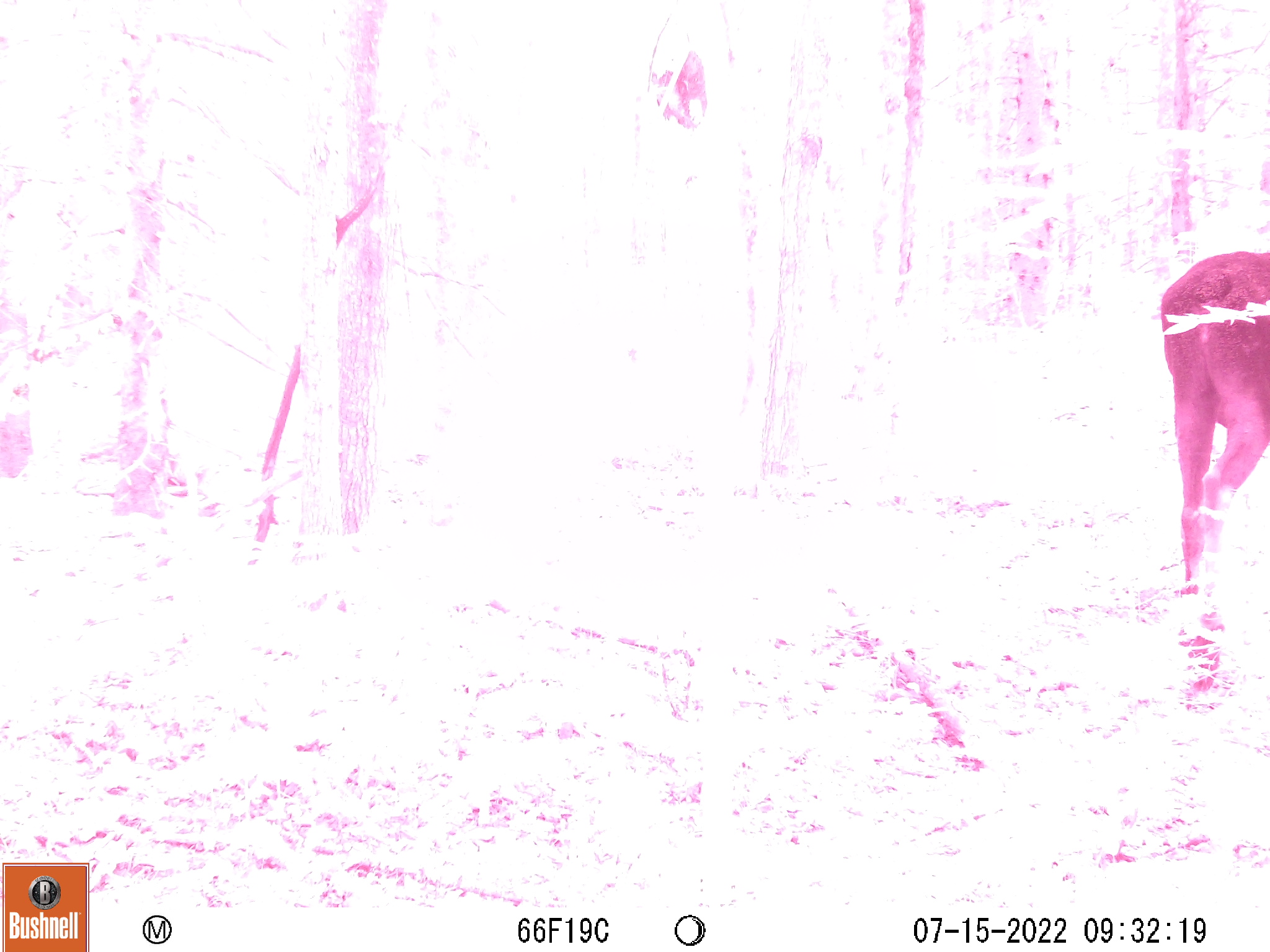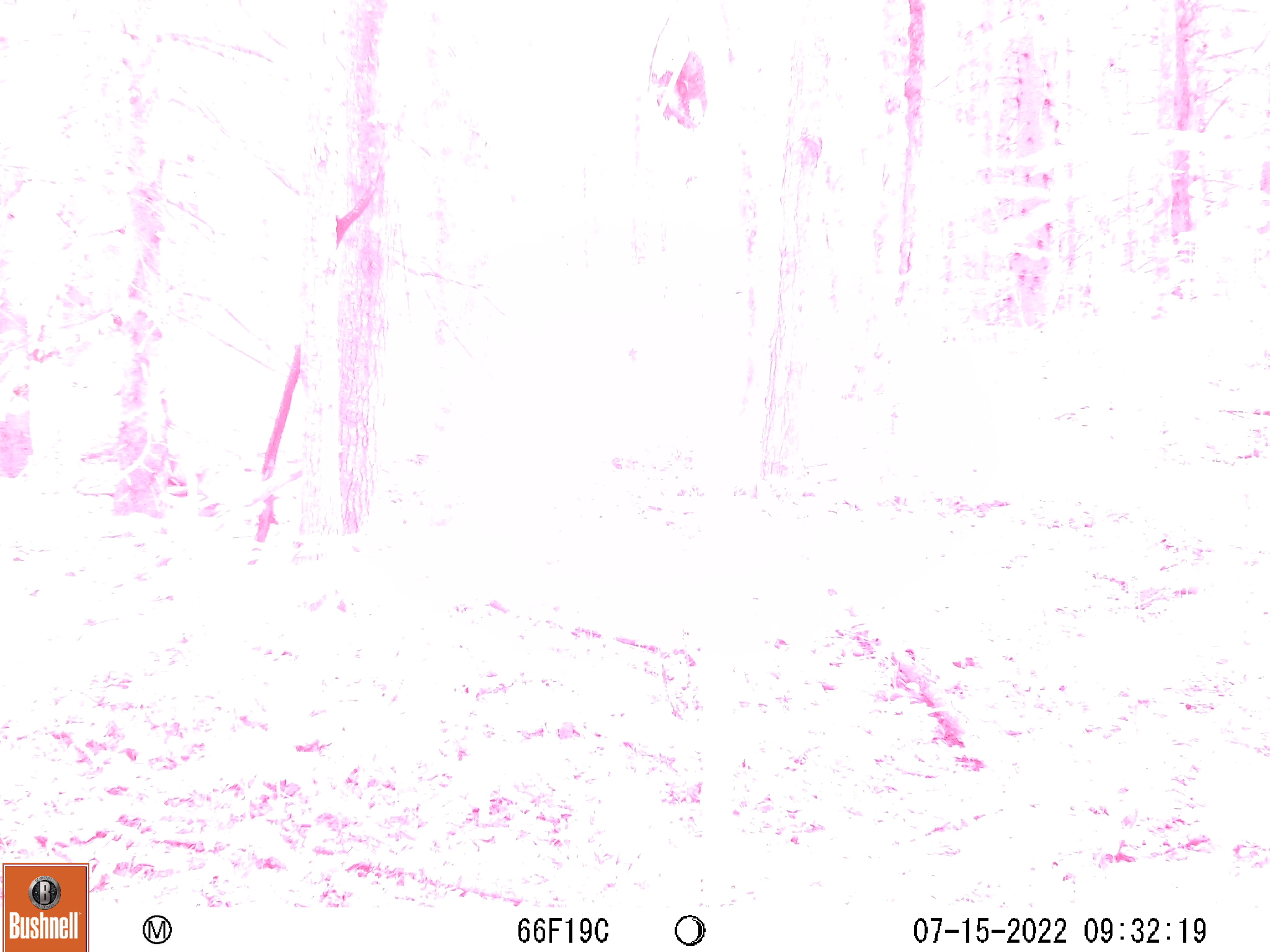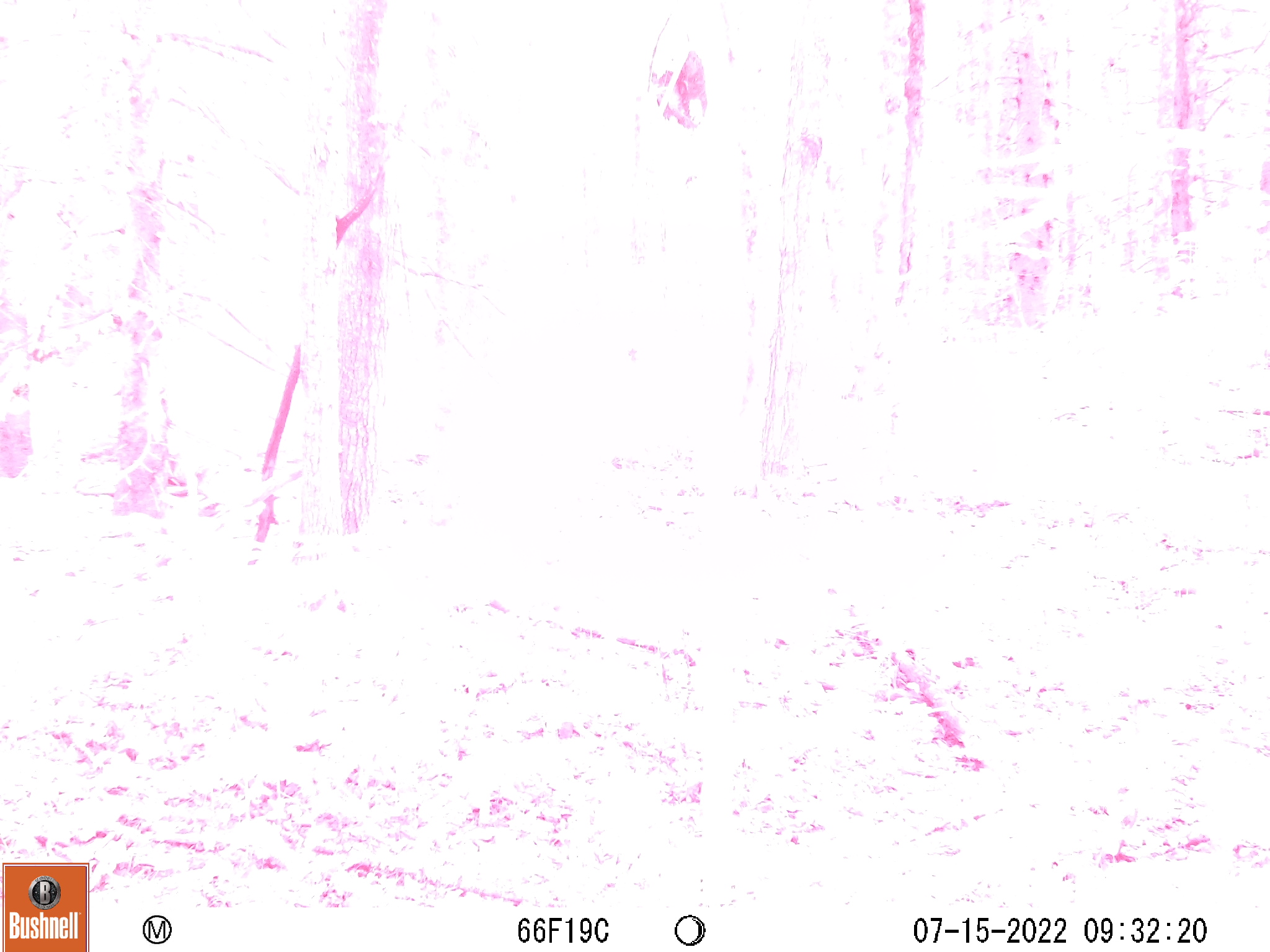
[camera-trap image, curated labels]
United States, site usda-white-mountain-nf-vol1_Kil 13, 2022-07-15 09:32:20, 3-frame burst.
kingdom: Animalia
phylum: Chordata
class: Mammalia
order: Artiodactyla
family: Cervidae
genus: Alces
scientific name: Alces alces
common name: moose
Moose (Alces alces).